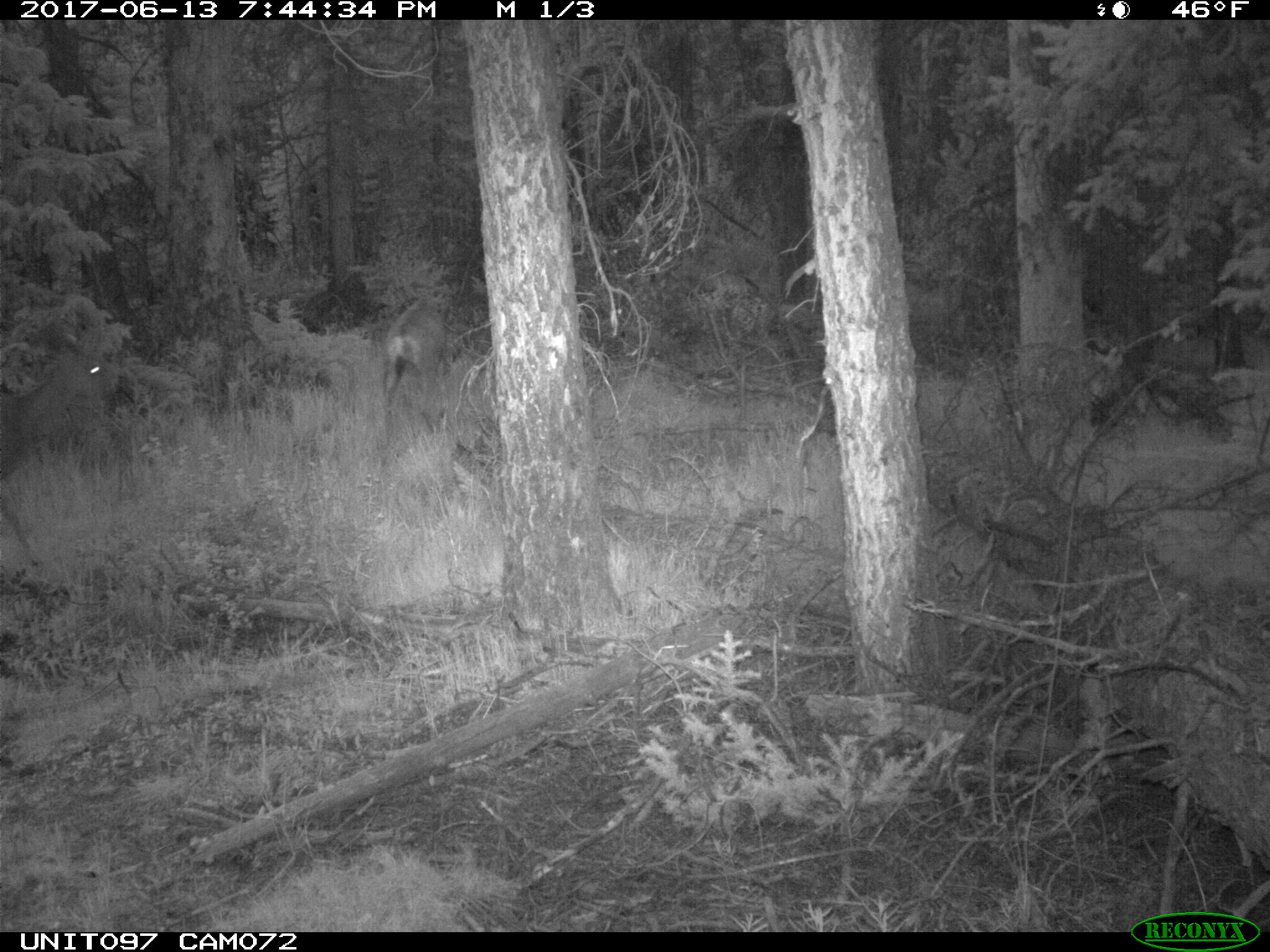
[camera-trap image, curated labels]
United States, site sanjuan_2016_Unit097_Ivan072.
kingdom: Animalia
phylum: Chordata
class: Mammalia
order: Artiodactyla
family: Cervidae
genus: Odocoileus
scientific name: Odocoileus hemionus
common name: mule deer